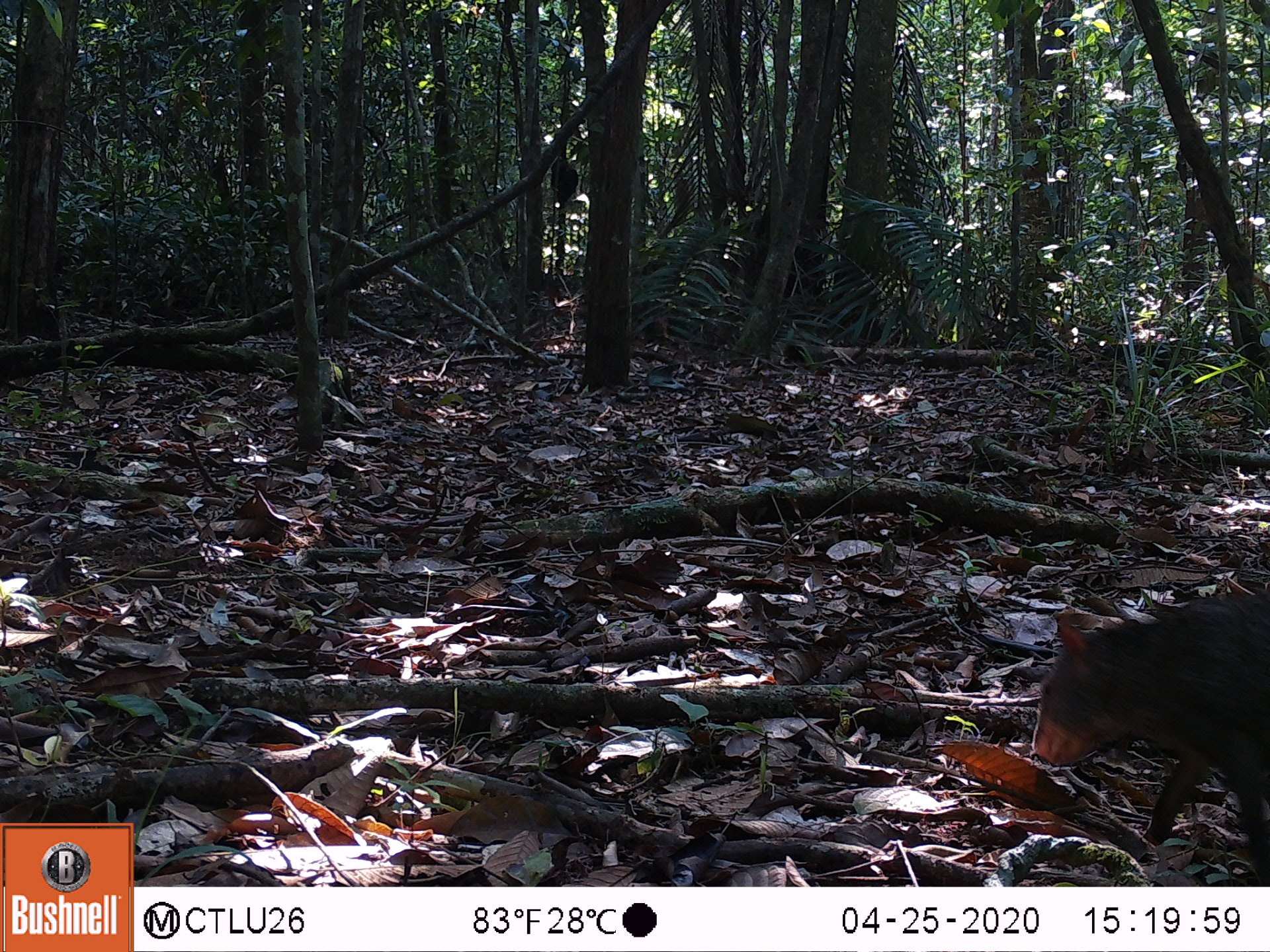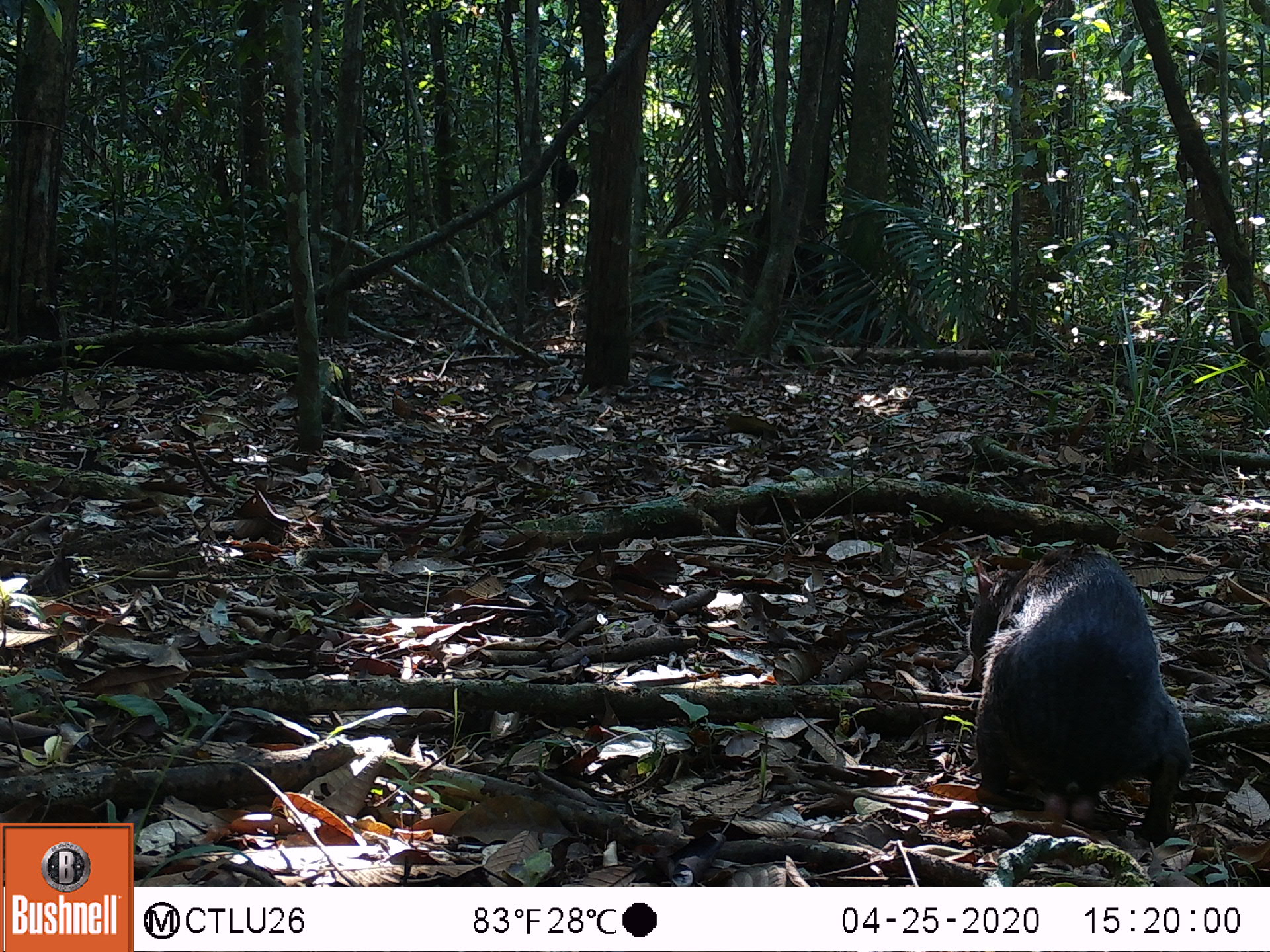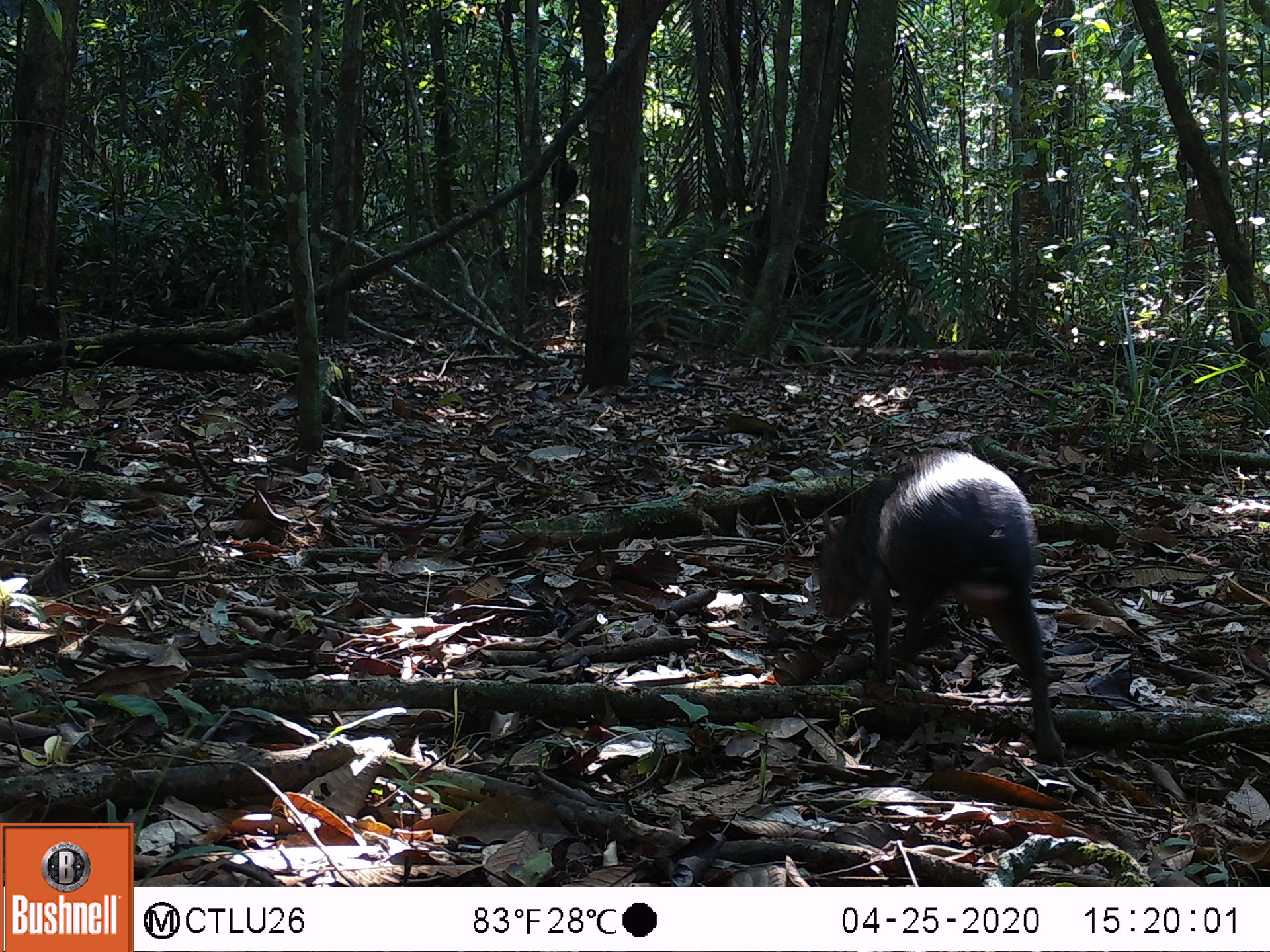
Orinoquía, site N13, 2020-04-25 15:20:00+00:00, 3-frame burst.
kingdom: Animalia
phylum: Chordata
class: Mammalia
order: Rodentia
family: Dasyproctidae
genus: Dasyprocta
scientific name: Dasyprocta fuliginosa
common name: black agouti